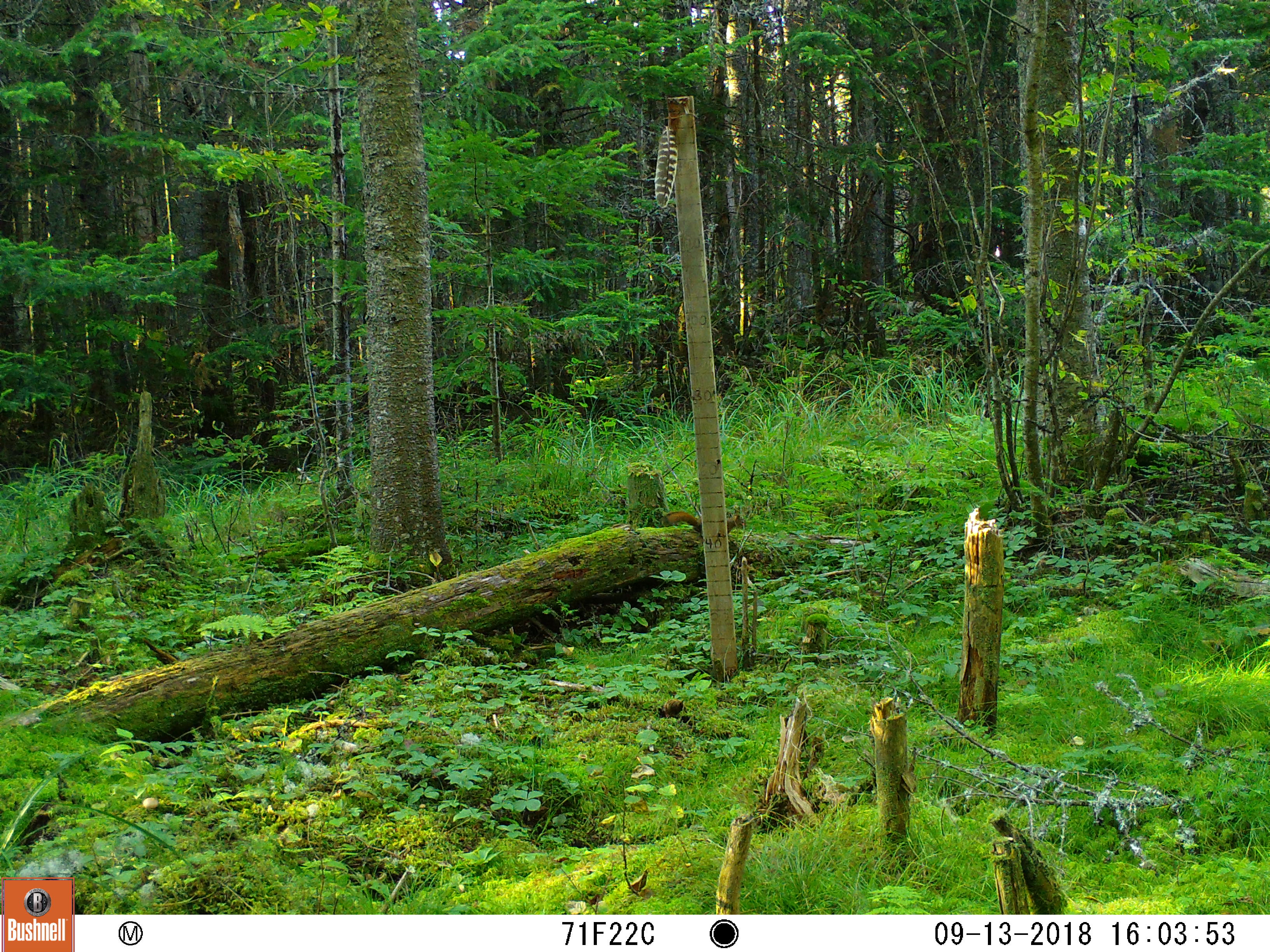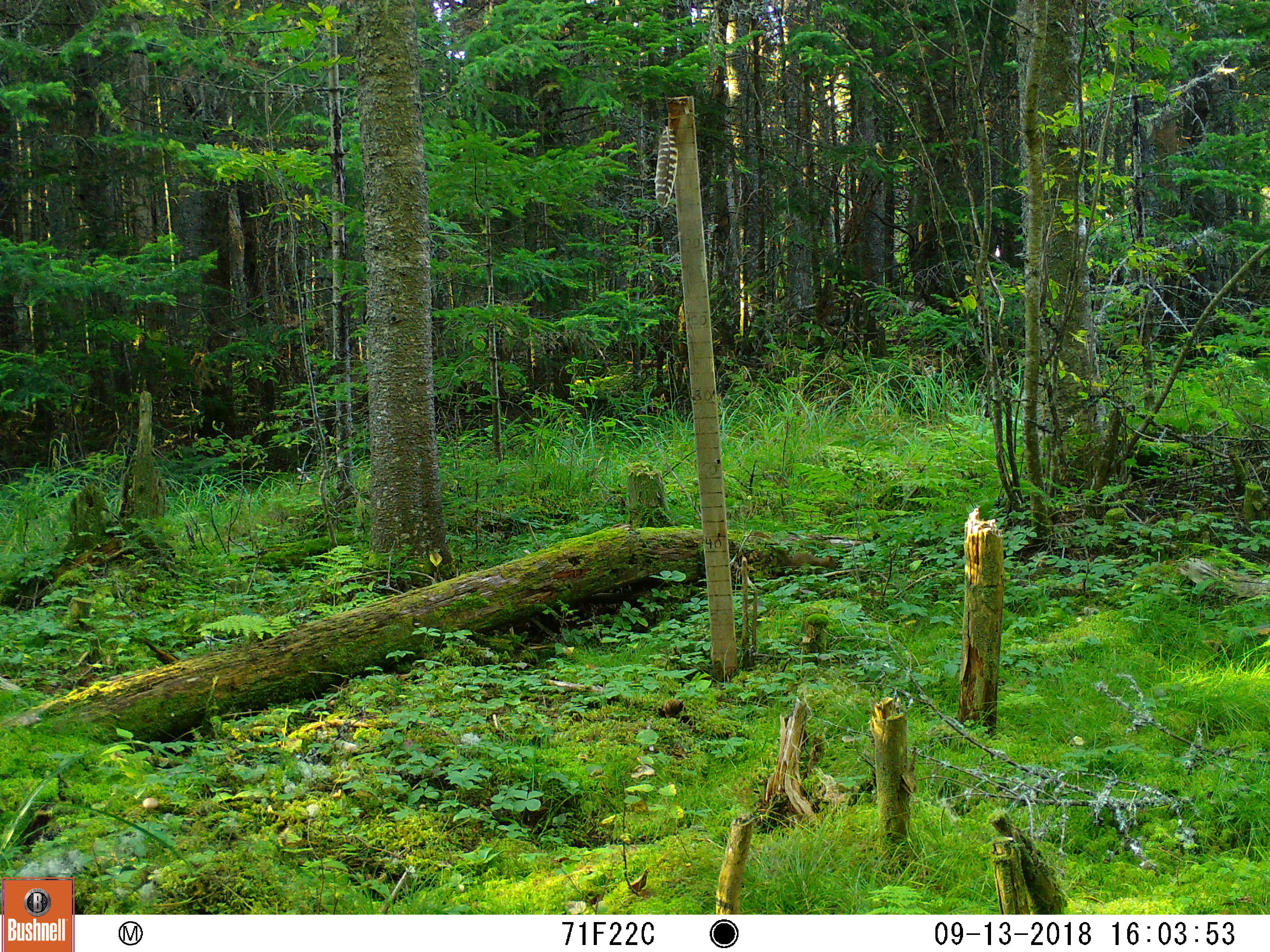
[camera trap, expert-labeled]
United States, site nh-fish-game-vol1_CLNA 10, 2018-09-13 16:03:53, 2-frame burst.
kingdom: Animalia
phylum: Chordata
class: Mammalia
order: Rodentia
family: Sciuridae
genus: Tamiasciurus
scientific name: Tamiasciurus hudsonicus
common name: red squirrel